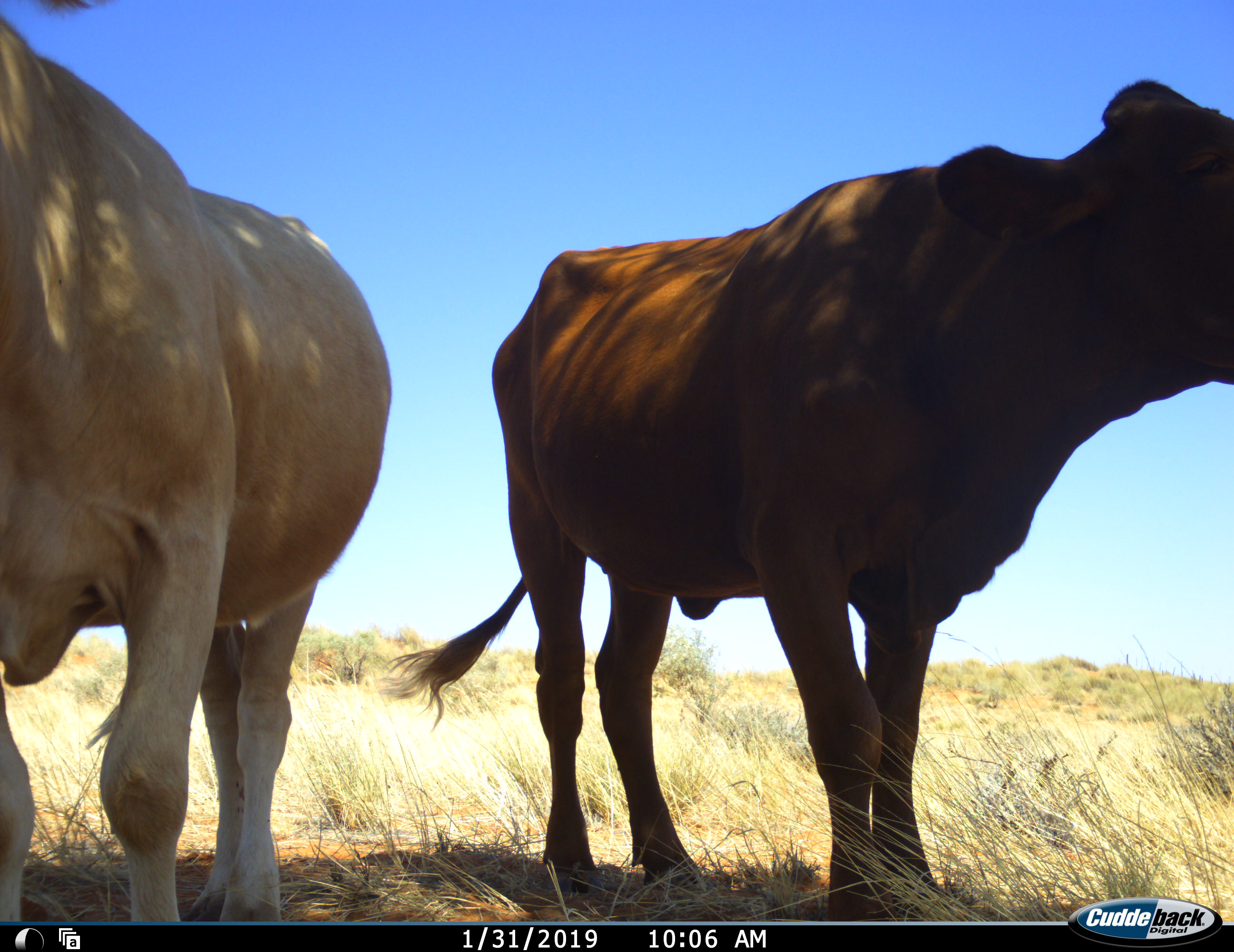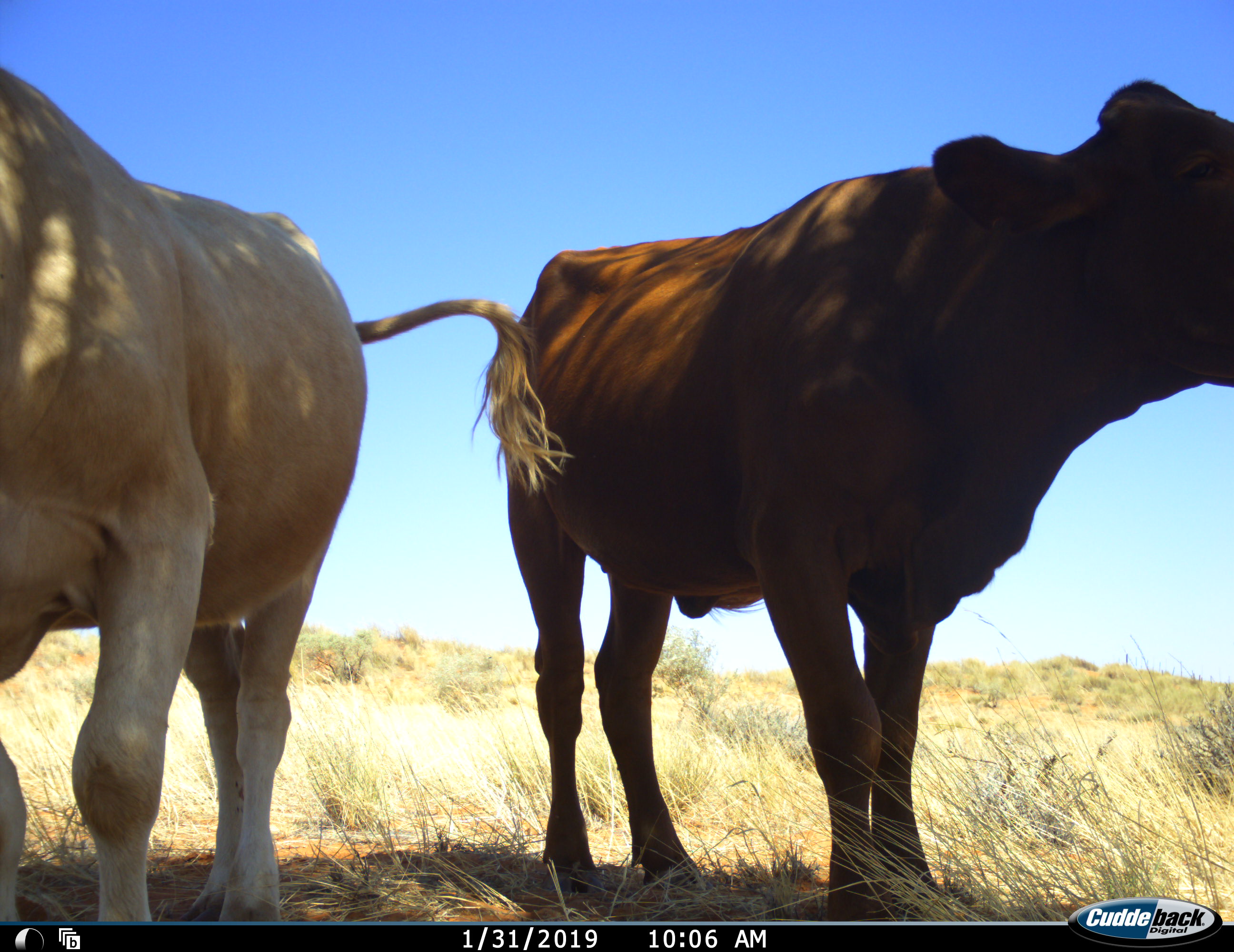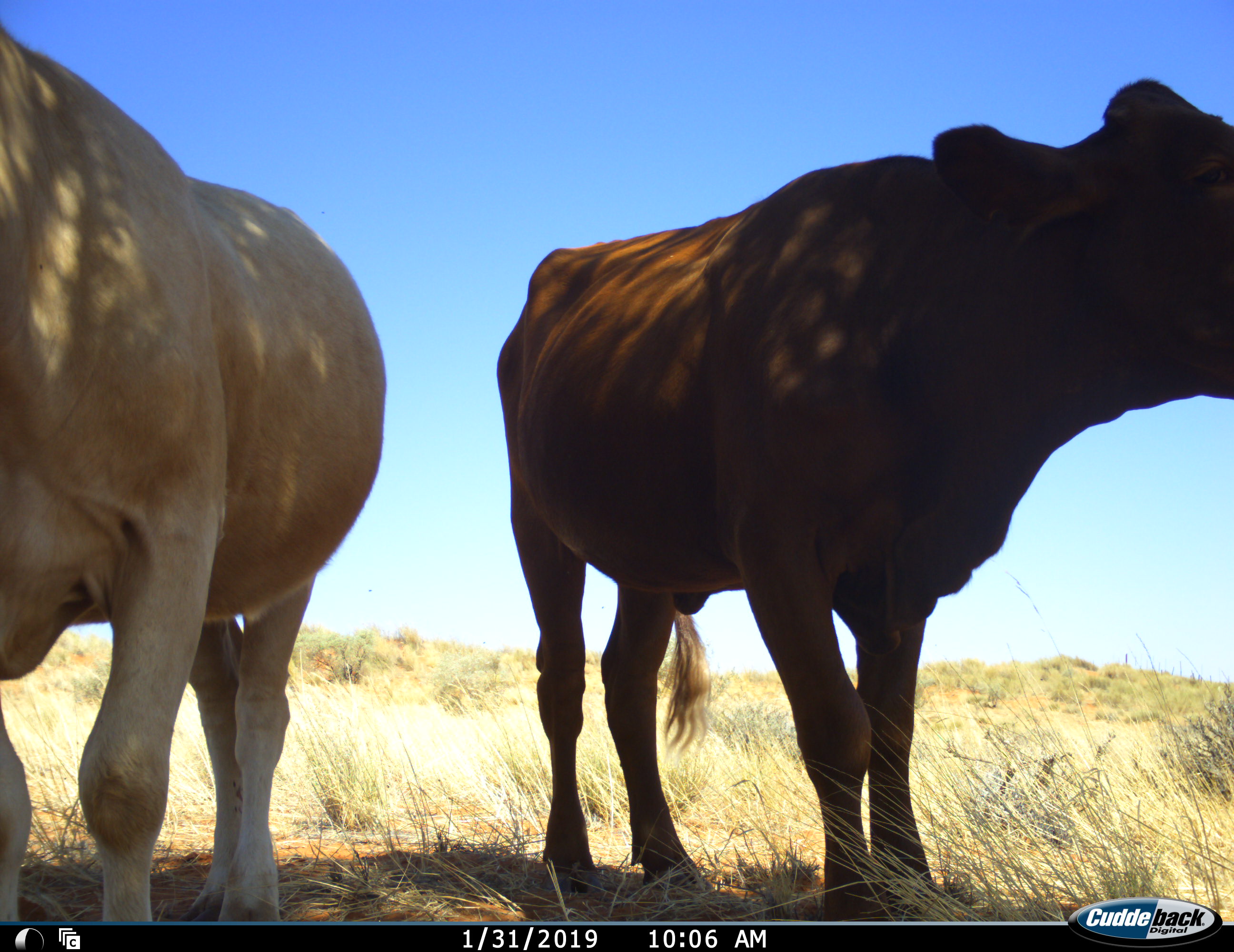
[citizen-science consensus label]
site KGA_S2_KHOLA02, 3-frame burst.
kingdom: Animalia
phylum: Chordata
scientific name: Vertebrata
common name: domestic animal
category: domesticanimal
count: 2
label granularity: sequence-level